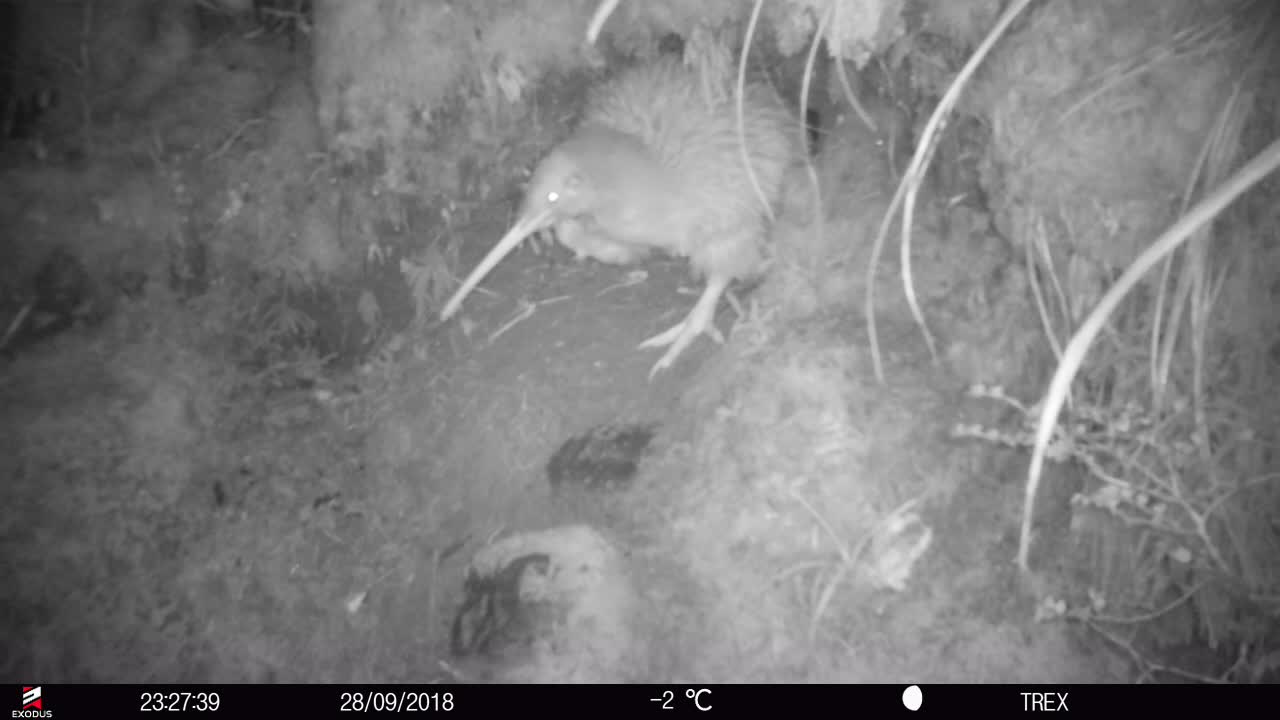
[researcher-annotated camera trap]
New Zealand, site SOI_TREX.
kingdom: Animalia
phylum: Chordata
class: Aves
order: Apterygiformes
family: Apterygidae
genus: Apteryx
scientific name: Apteryx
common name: kiwi